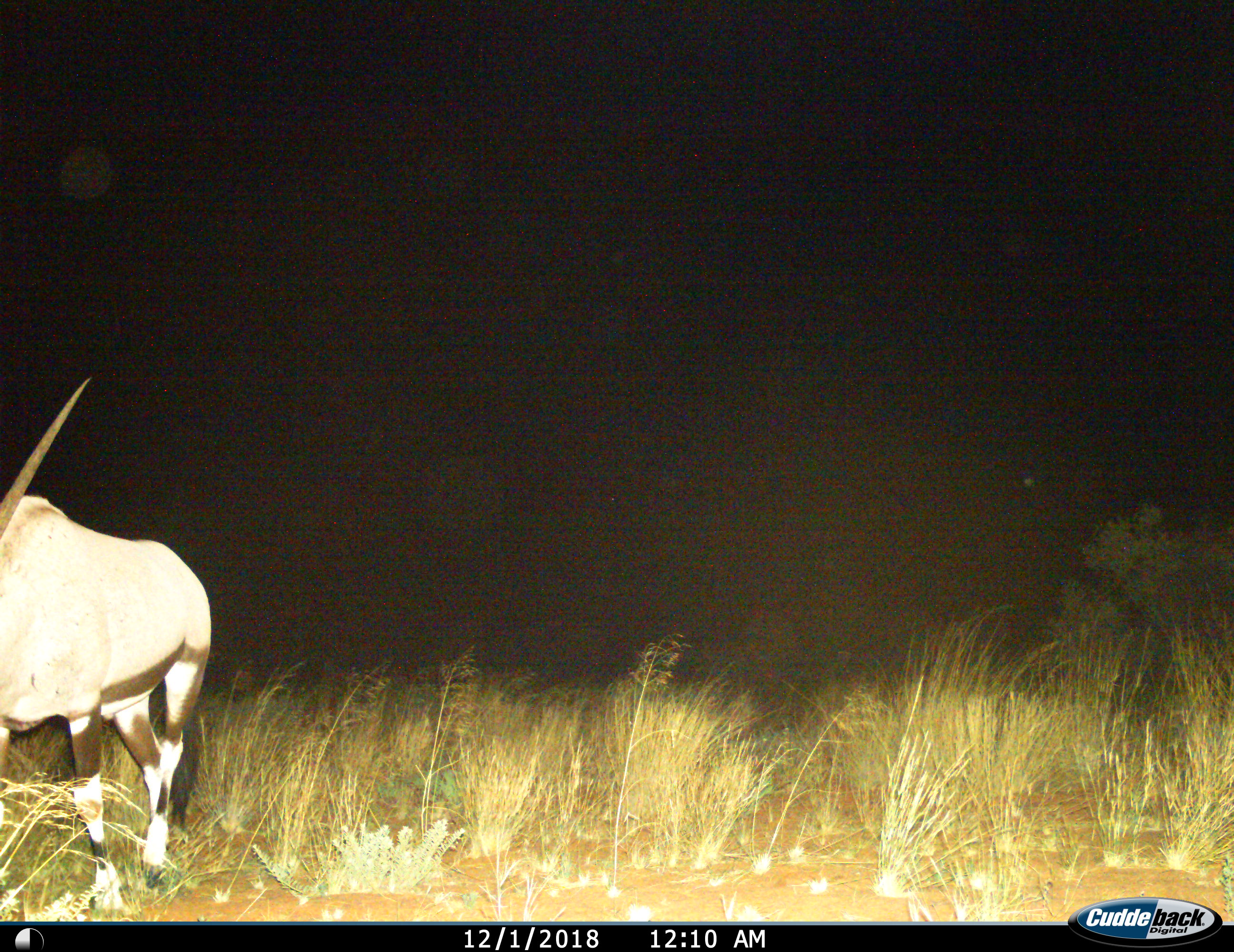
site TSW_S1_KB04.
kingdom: Animalia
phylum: Chordata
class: Mammalia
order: Artiodactyla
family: Bovidae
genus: Oryx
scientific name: Oryx gazella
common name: gemsbok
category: oryx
Oryx (gemsbok) (Oryx gazella), count 1. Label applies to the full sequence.